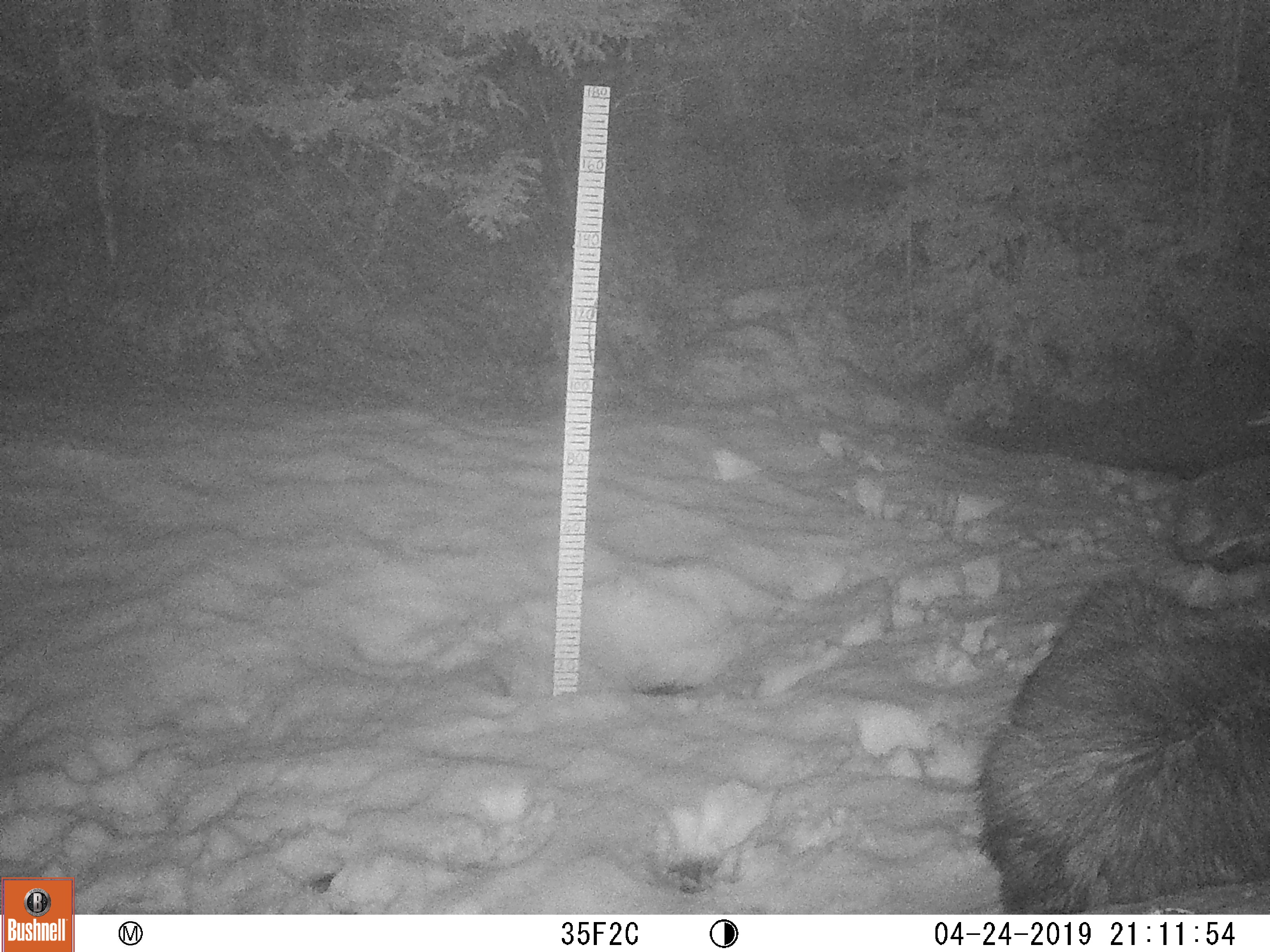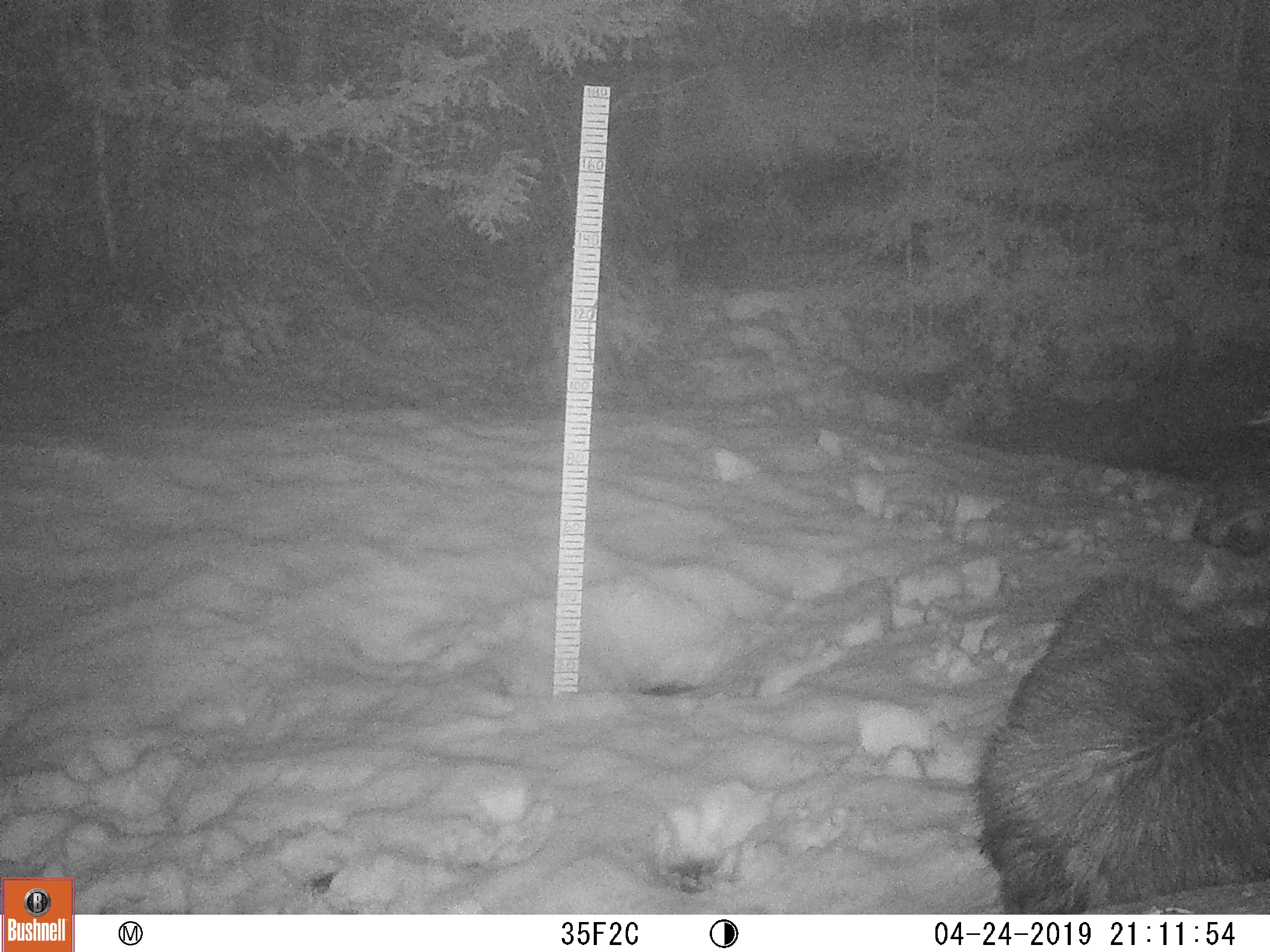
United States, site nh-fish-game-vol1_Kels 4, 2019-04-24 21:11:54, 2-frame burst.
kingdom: Animalia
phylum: Chordata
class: Mammalia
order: Artiodactyla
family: Cervidae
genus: Alces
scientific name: Alces alces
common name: moose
Moose (Alces alces).